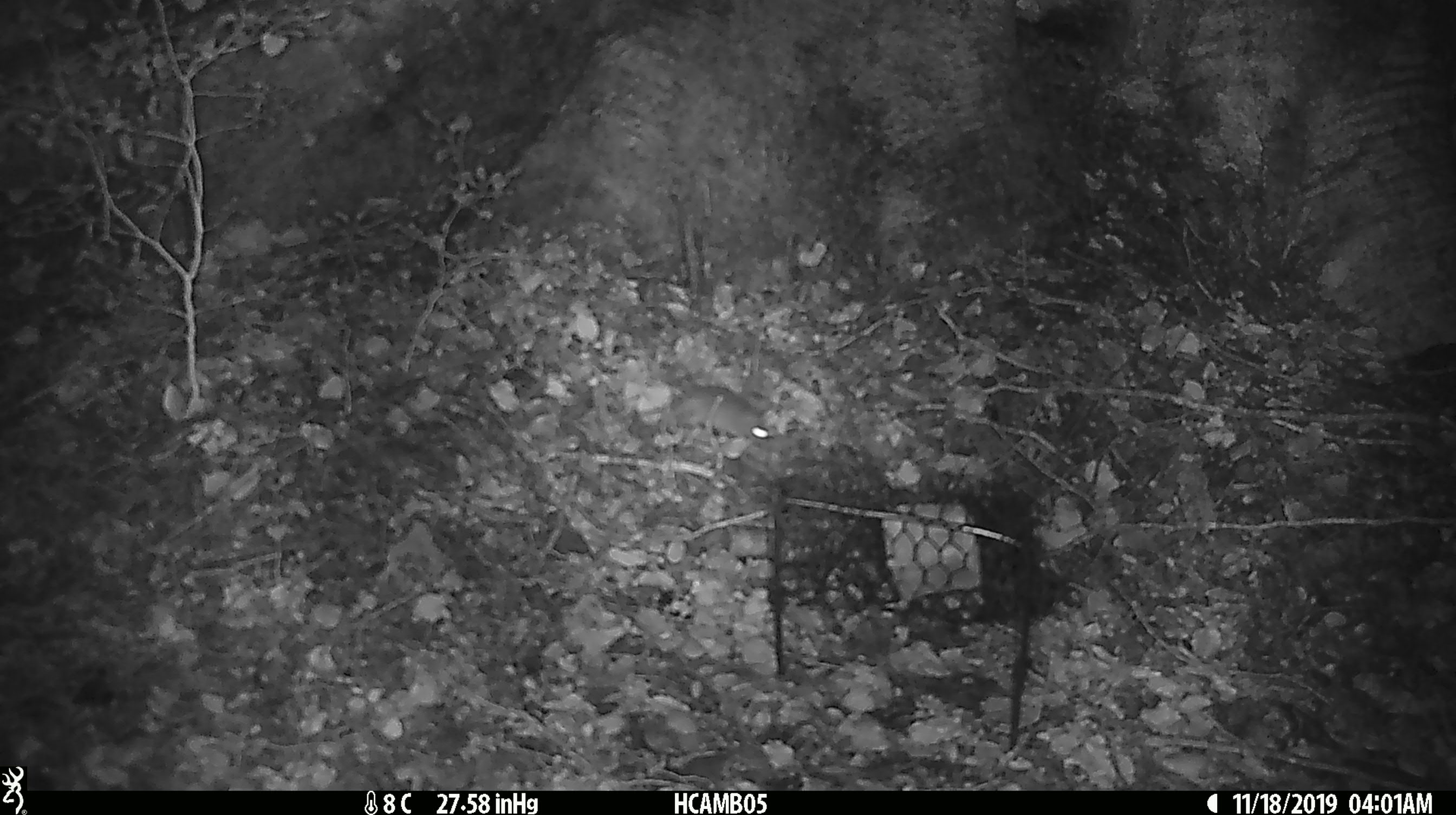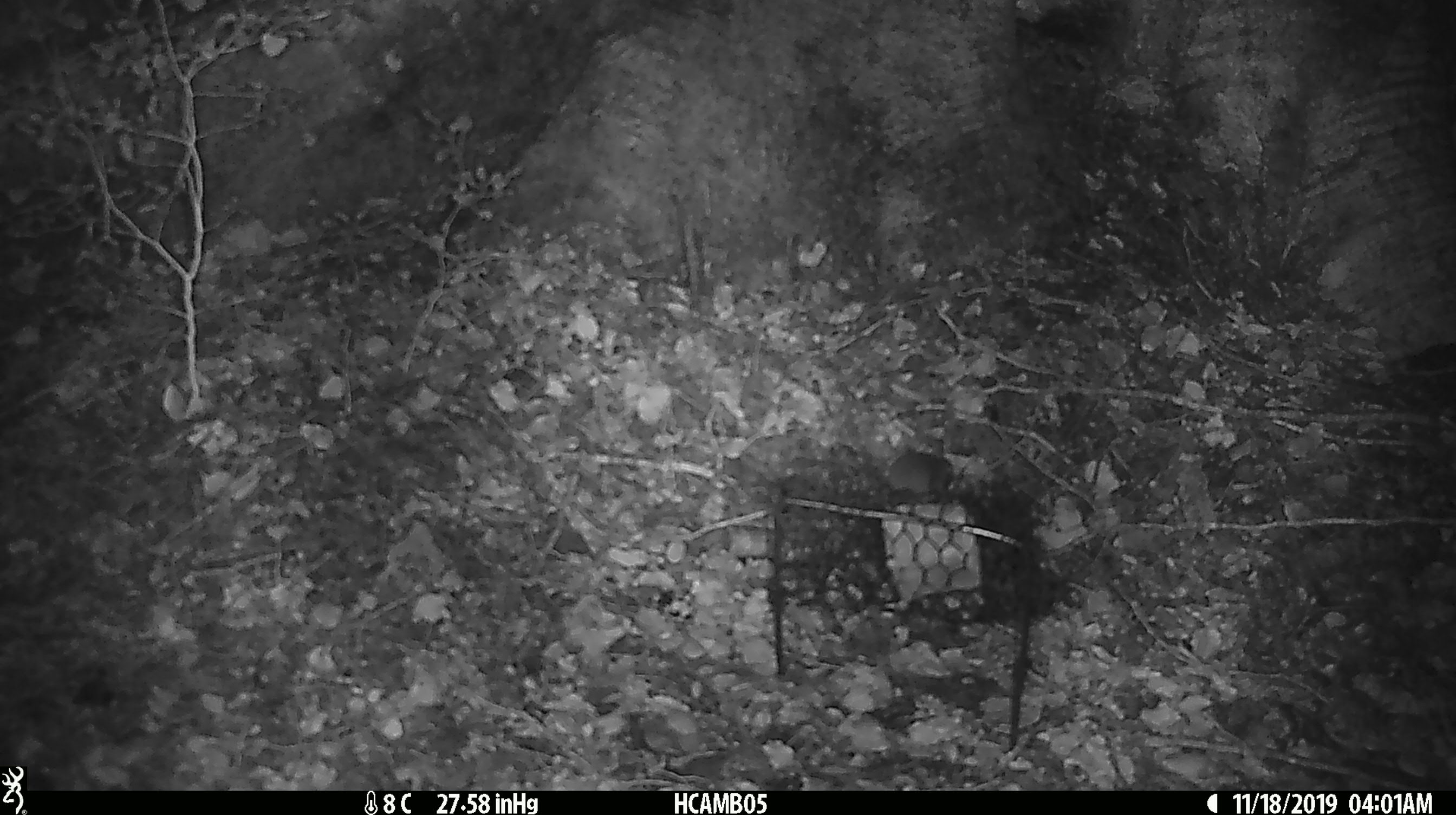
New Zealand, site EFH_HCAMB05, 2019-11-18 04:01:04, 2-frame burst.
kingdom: Animalia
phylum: Chordata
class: Mammalia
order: Rodentia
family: Muridae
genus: Mus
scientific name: Mus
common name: mouse